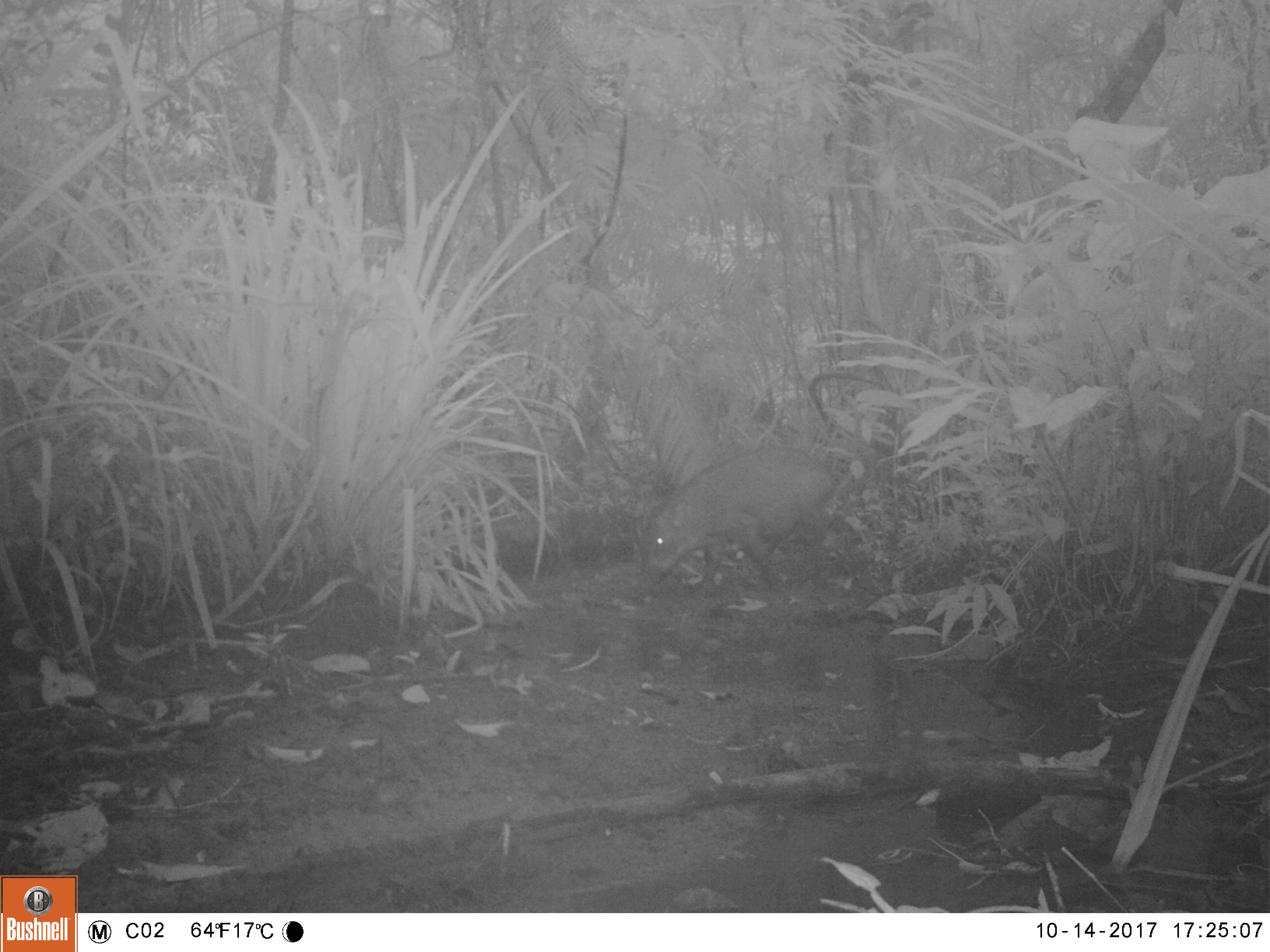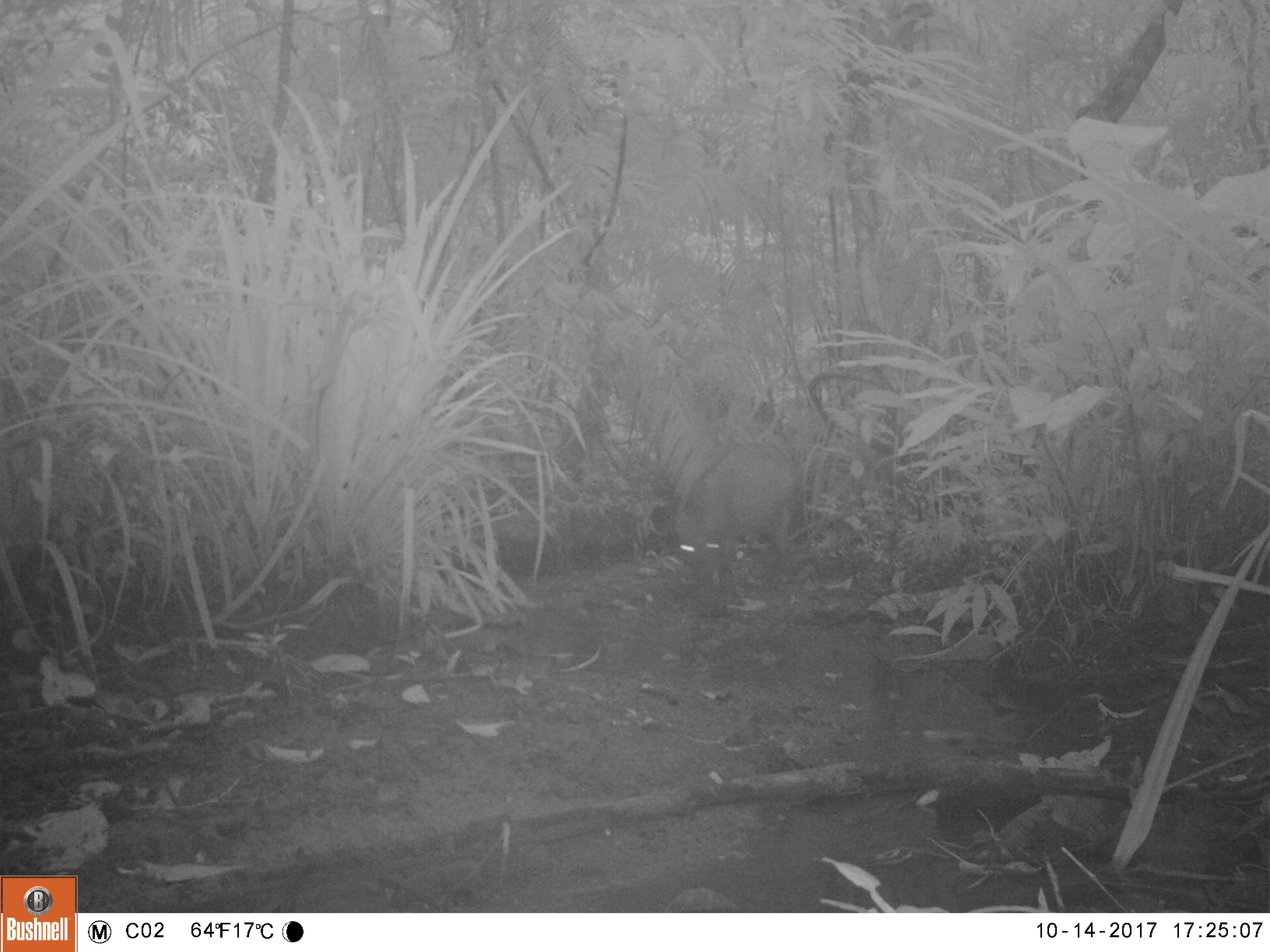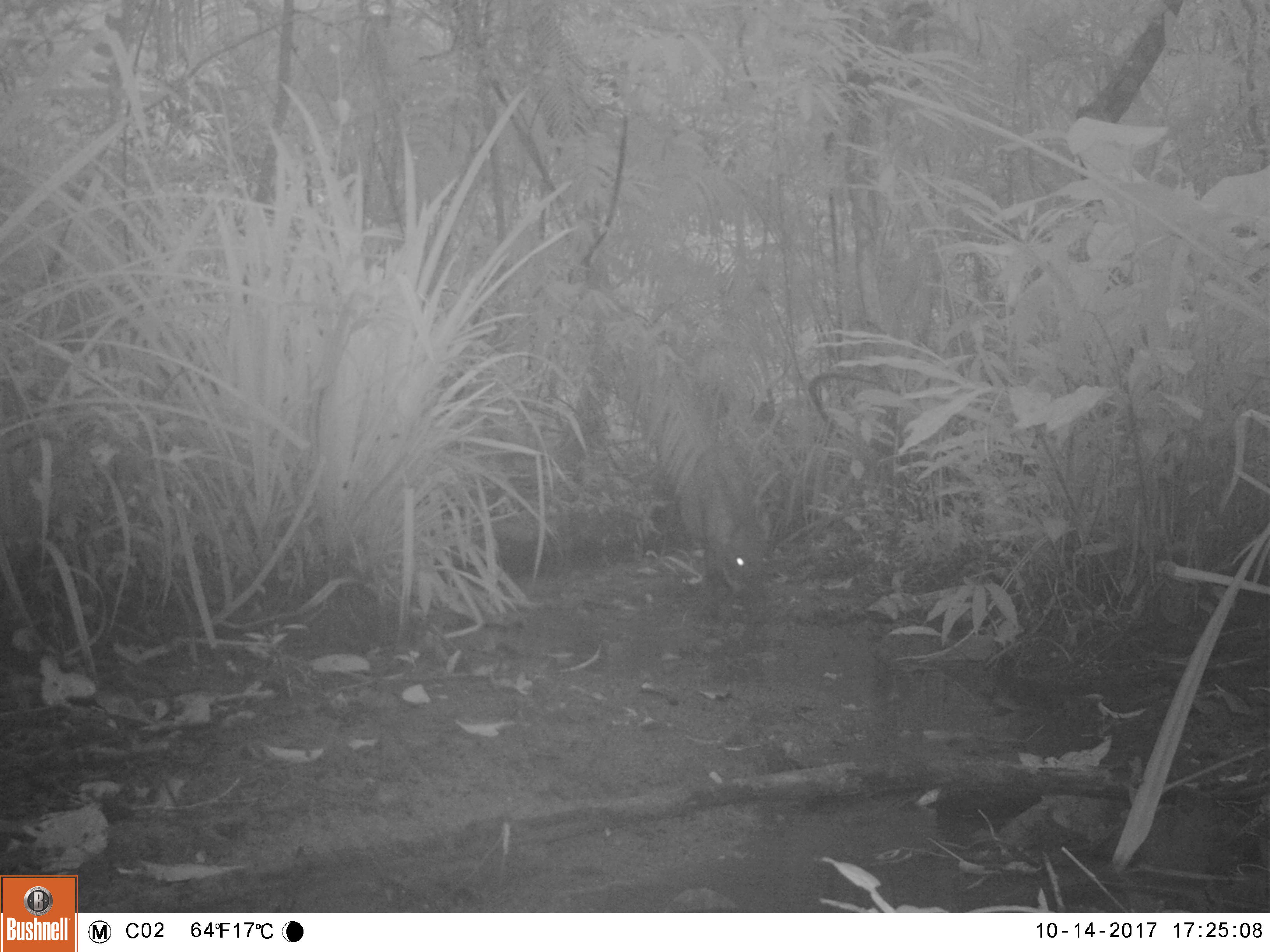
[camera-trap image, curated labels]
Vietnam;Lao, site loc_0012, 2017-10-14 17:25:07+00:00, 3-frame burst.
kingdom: Animalia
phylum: Chordata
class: Mammalia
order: Artiodactyla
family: Suidae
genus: Sus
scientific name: Sus scrofa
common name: eurasian wild pig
Eurasian wild pig (Sus scrofa). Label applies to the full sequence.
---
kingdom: Animalia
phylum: Chordata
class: Mammalia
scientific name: Mammalia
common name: mammal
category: unidentified small mammal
Unidentified small mammal (mammal) (Mammalia). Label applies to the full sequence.